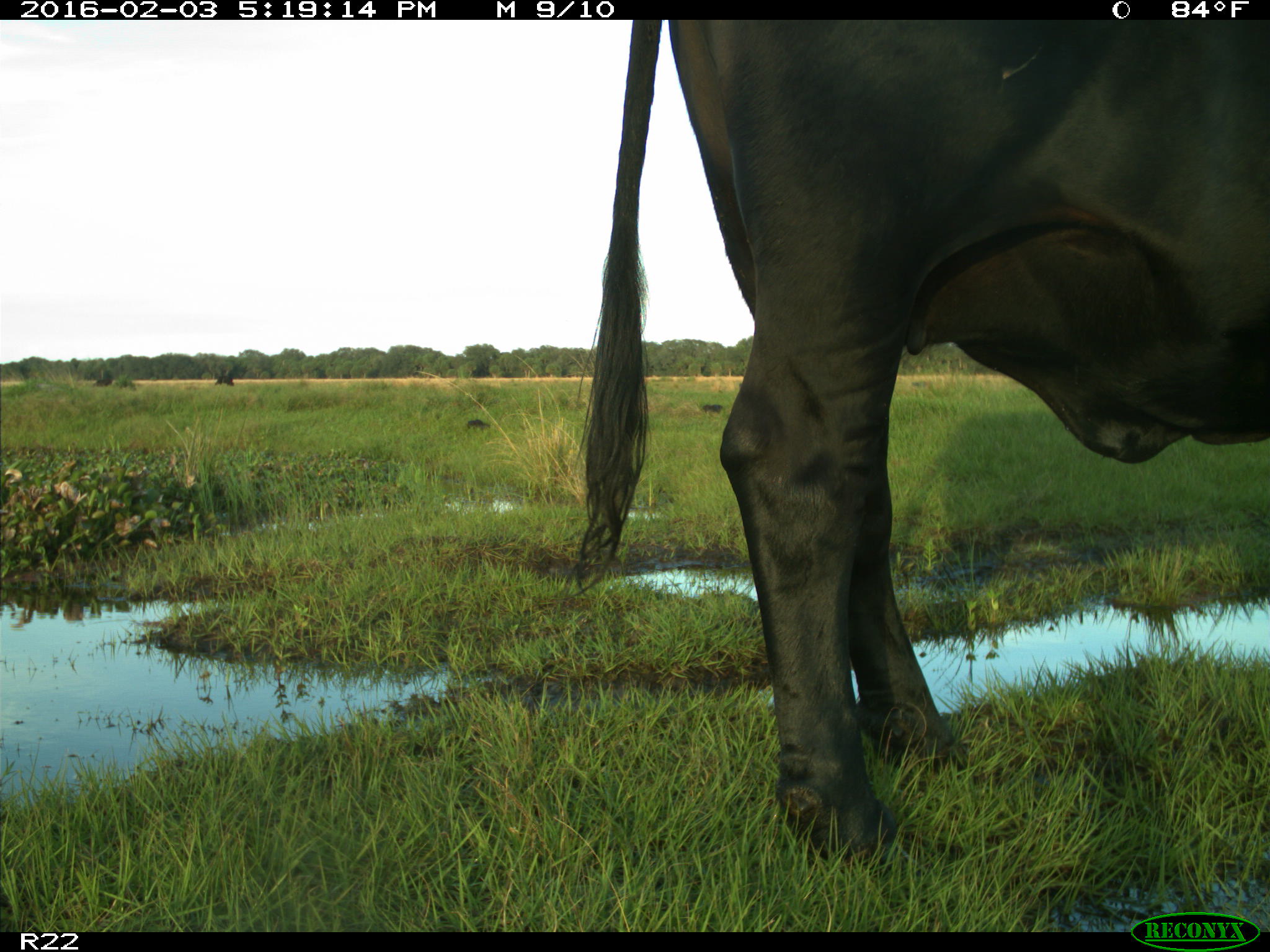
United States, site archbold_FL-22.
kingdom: Animalia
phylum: Chordata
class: Mammalia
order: Artiodactyla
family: Bovidae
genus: Bos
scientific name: Bos taurus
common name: domestic cow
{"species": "Bos taurus (domestic cow)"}